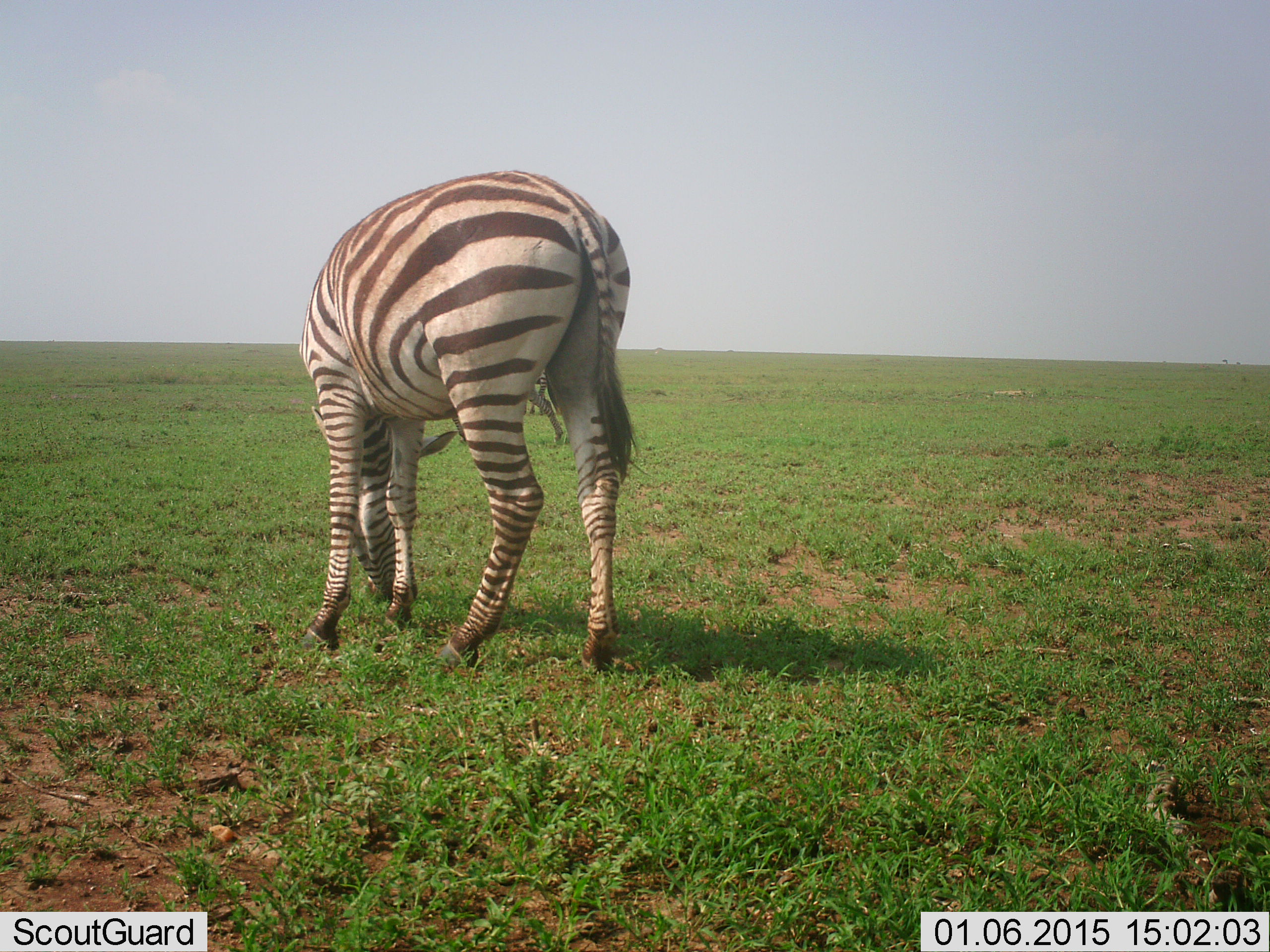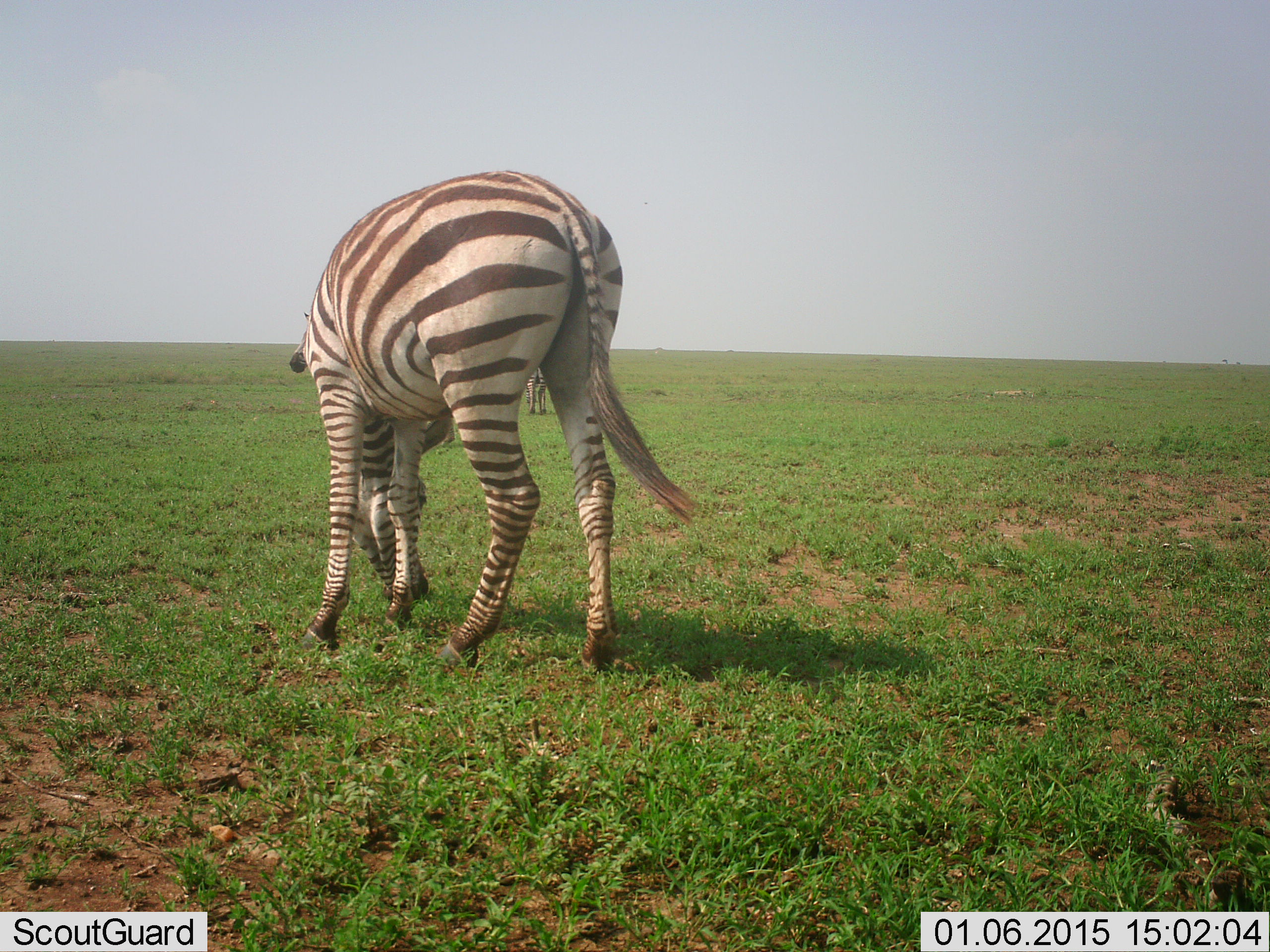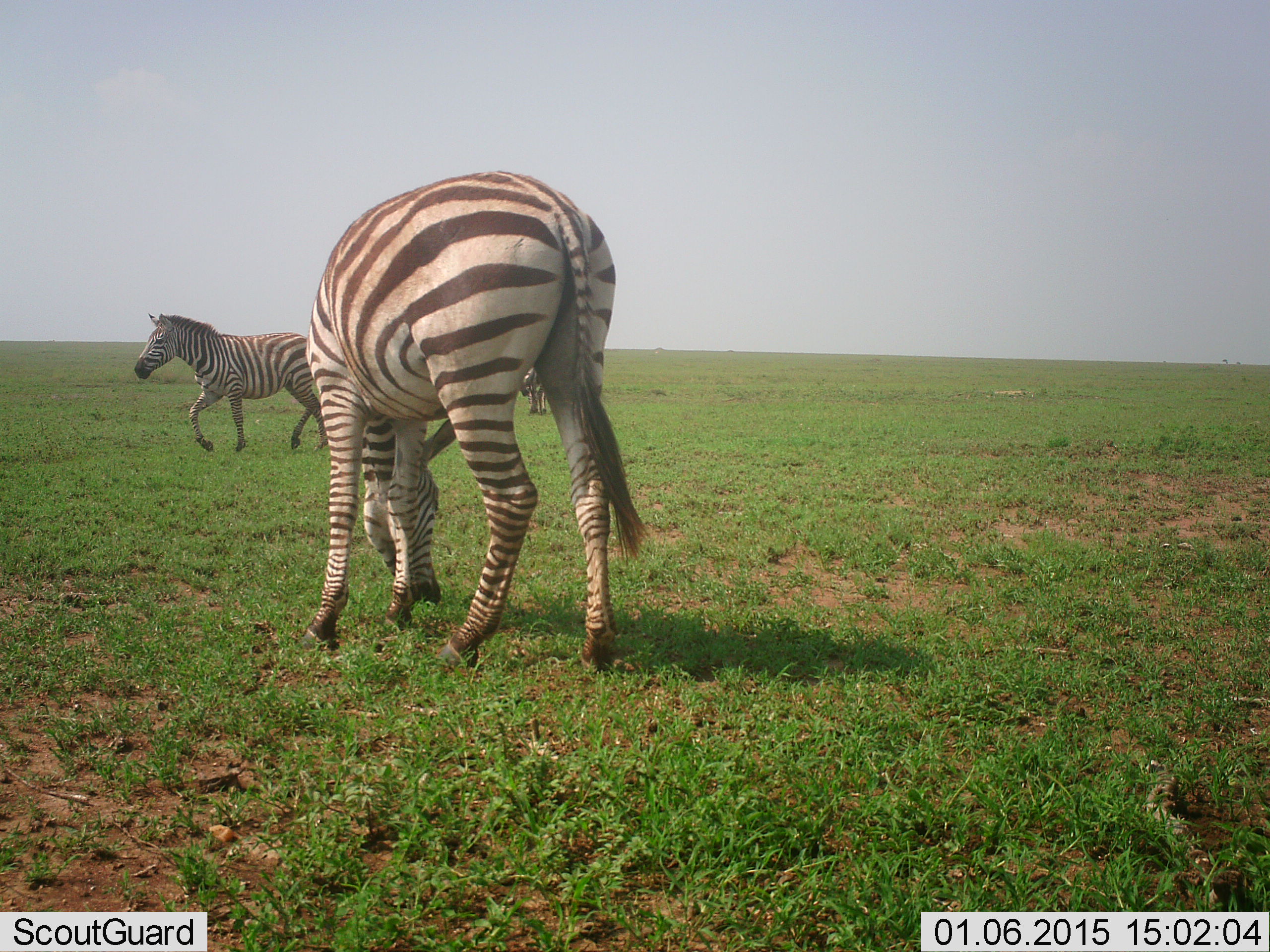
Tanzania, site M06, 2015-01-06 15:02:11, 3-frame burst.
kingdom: Animalia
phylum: Chordata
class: Mammalia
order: Perissodactyla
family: Equidae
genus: Equus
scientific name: Equus quagga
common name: plains zebra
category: zebra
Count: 3.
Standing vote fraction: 40%.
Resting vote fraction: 0%.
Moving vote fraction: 60%.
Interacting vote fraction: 10%.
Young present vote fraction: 0%.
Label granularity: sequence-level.